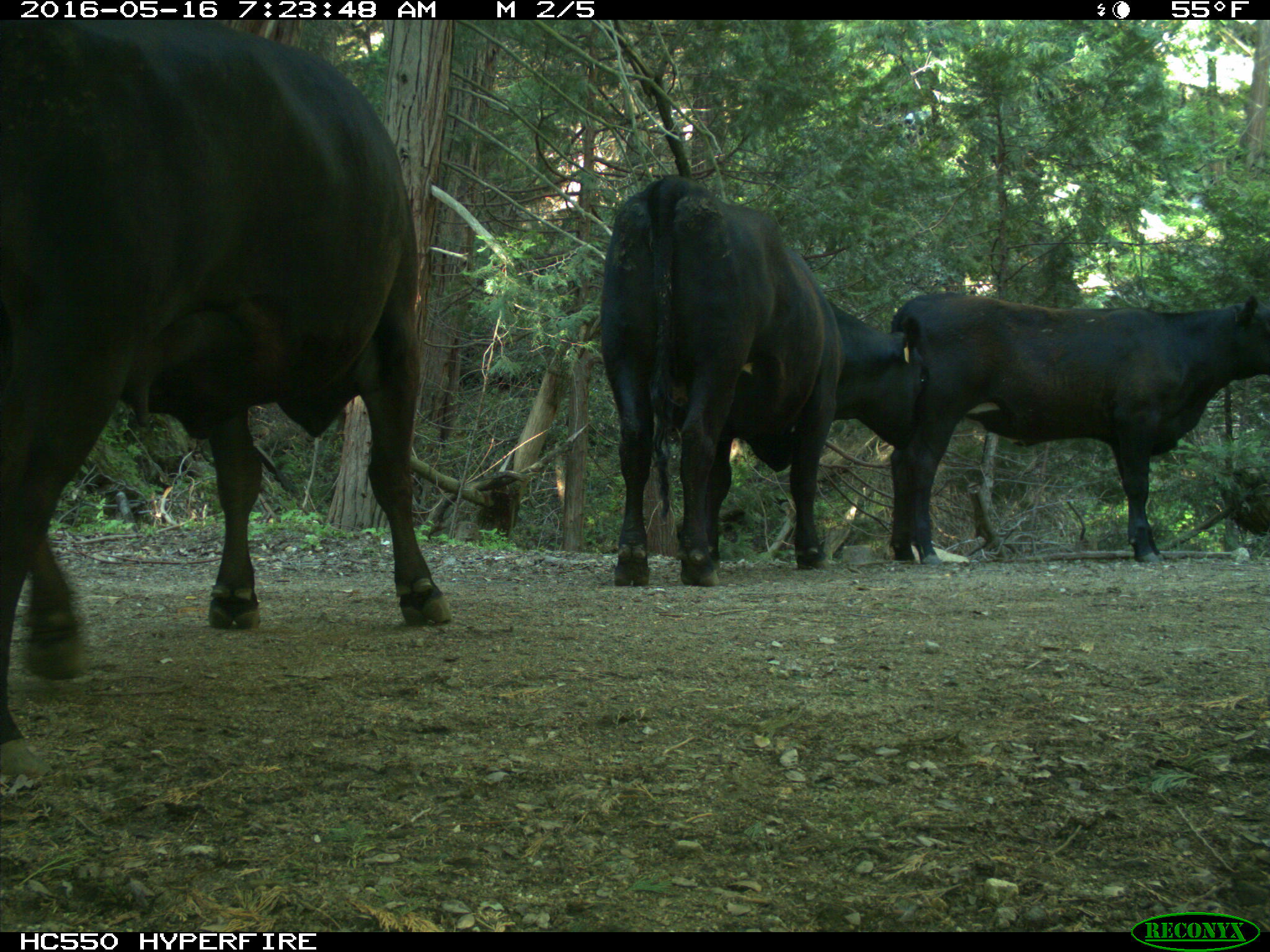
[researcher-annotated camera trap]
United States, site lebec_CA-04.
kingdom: Animalia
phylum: Chordata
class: Mammalia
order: Artiodactyla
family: Bovidae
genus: Bos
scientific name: Bos taurus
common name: domestic cow